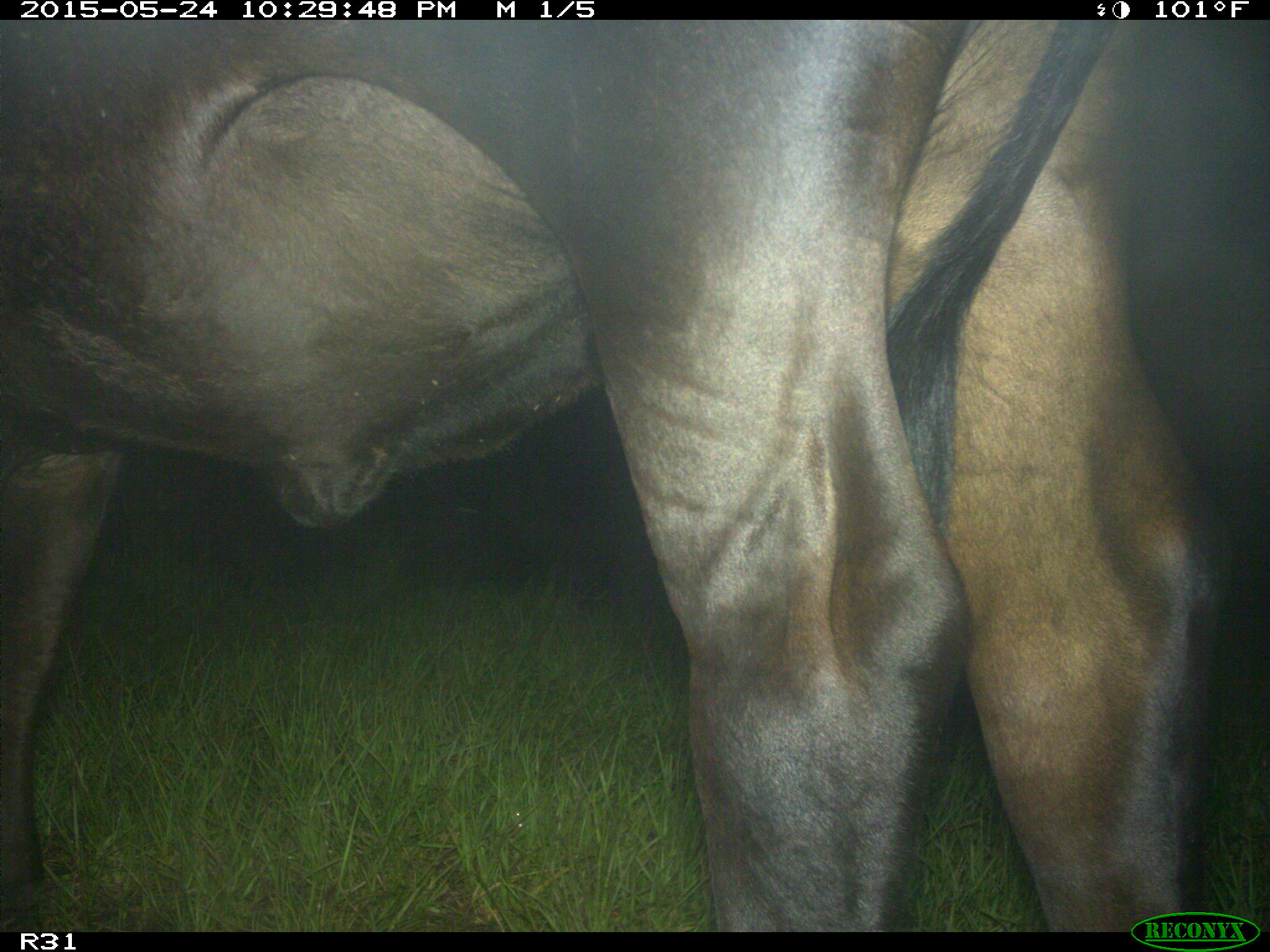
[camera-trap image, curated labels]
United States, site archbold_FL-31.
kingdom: Animalia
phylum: Chordata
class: Mammalia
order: Artiodactyla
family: Bovidae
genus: Bos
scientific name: Bos taurus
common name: domestic cow